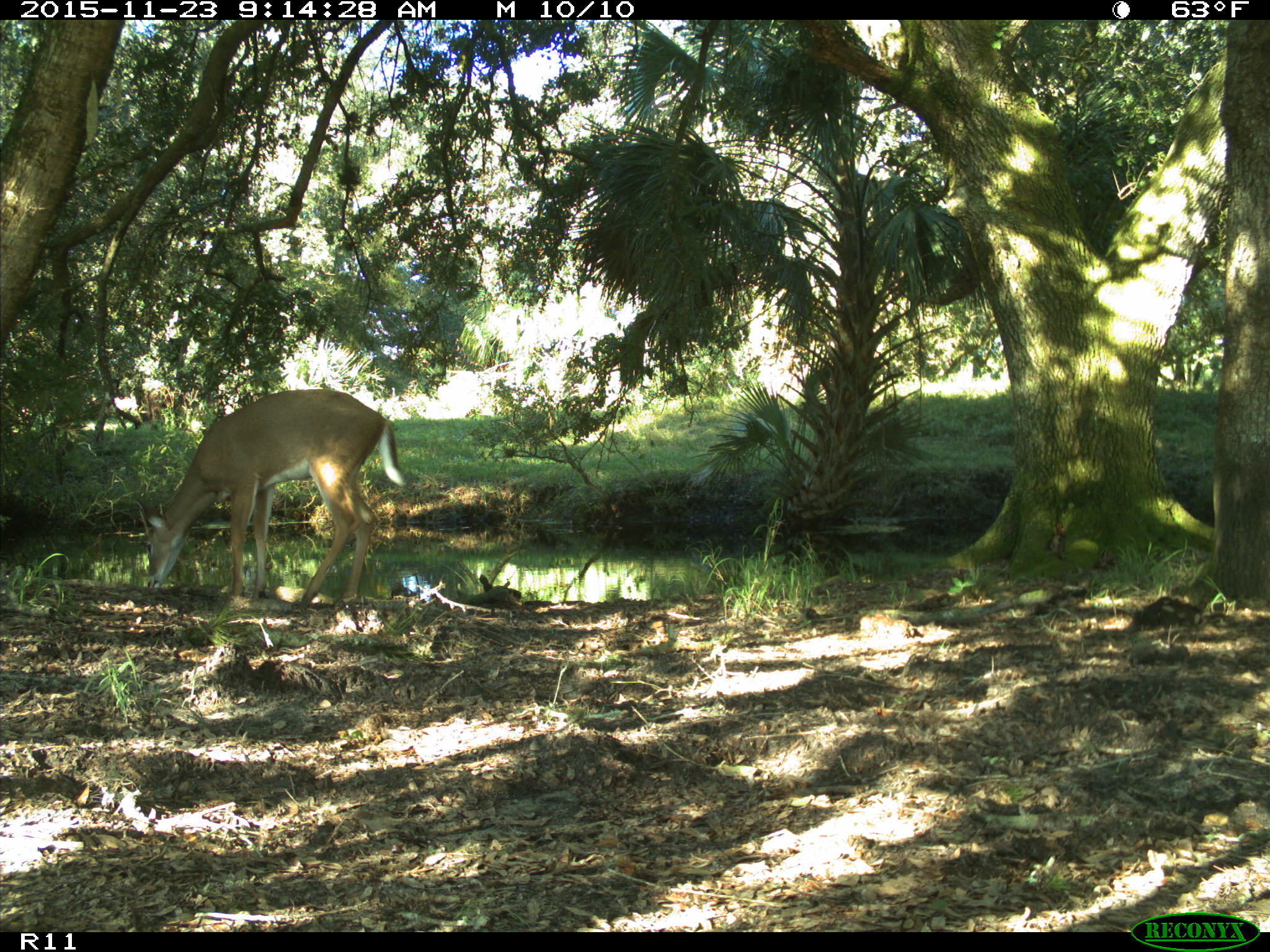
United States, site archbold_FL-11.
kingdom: Animalia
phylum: Chordata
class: Mammalia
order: Artiodactyla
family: Cervidae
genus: Odocoileus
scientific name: Odocoileus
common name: deer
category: unidentified deer